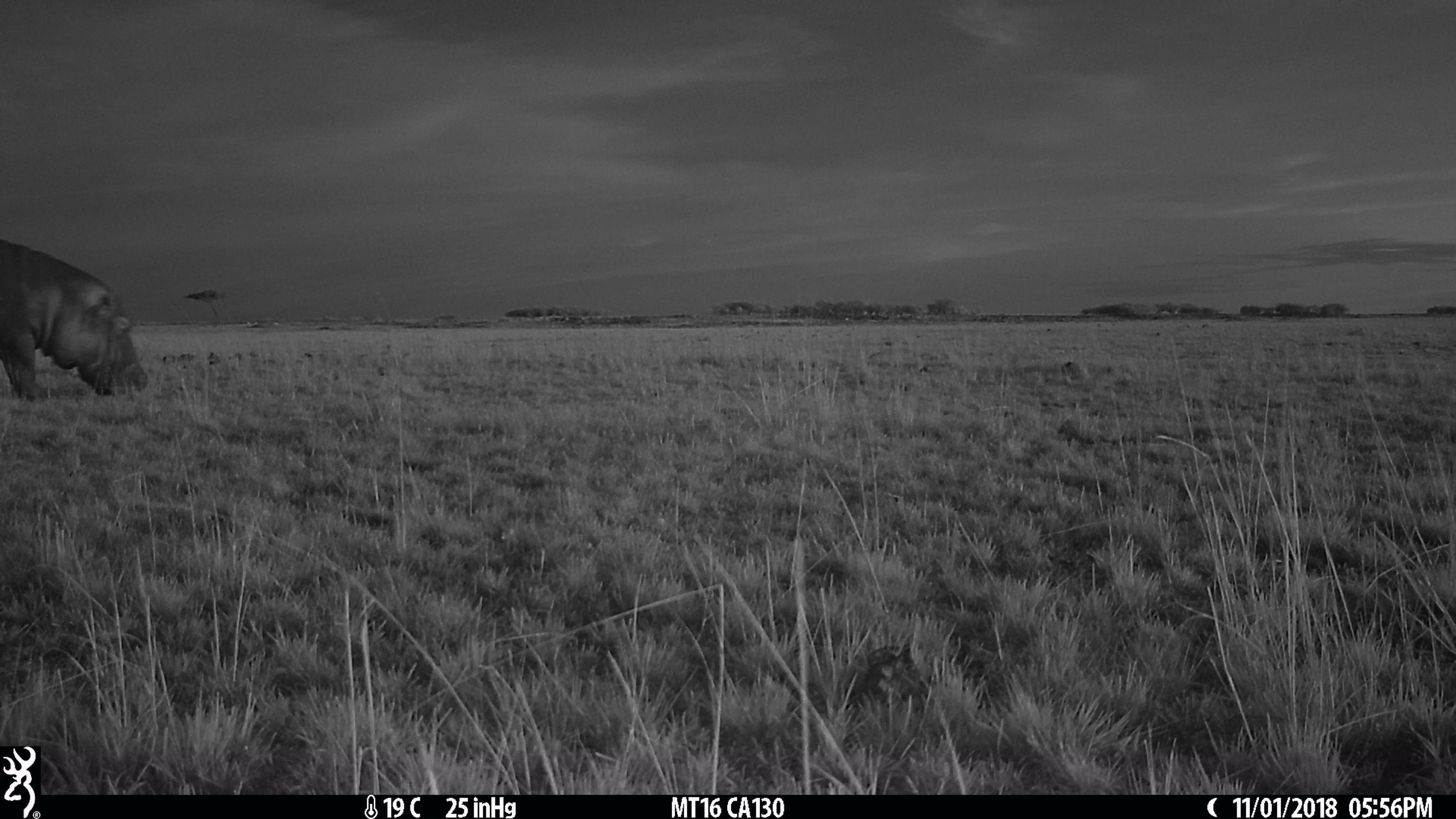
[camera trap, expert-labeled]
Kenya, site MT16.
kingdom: Animalia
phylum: Chordata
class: Mammalia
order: Artiodactyla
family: Hippopotamidae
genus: Hippopotamus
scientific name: Hippopotamus amphibius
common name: hippopotamus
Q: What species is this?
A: Hippopotamus (Hippopotamus amphibius).